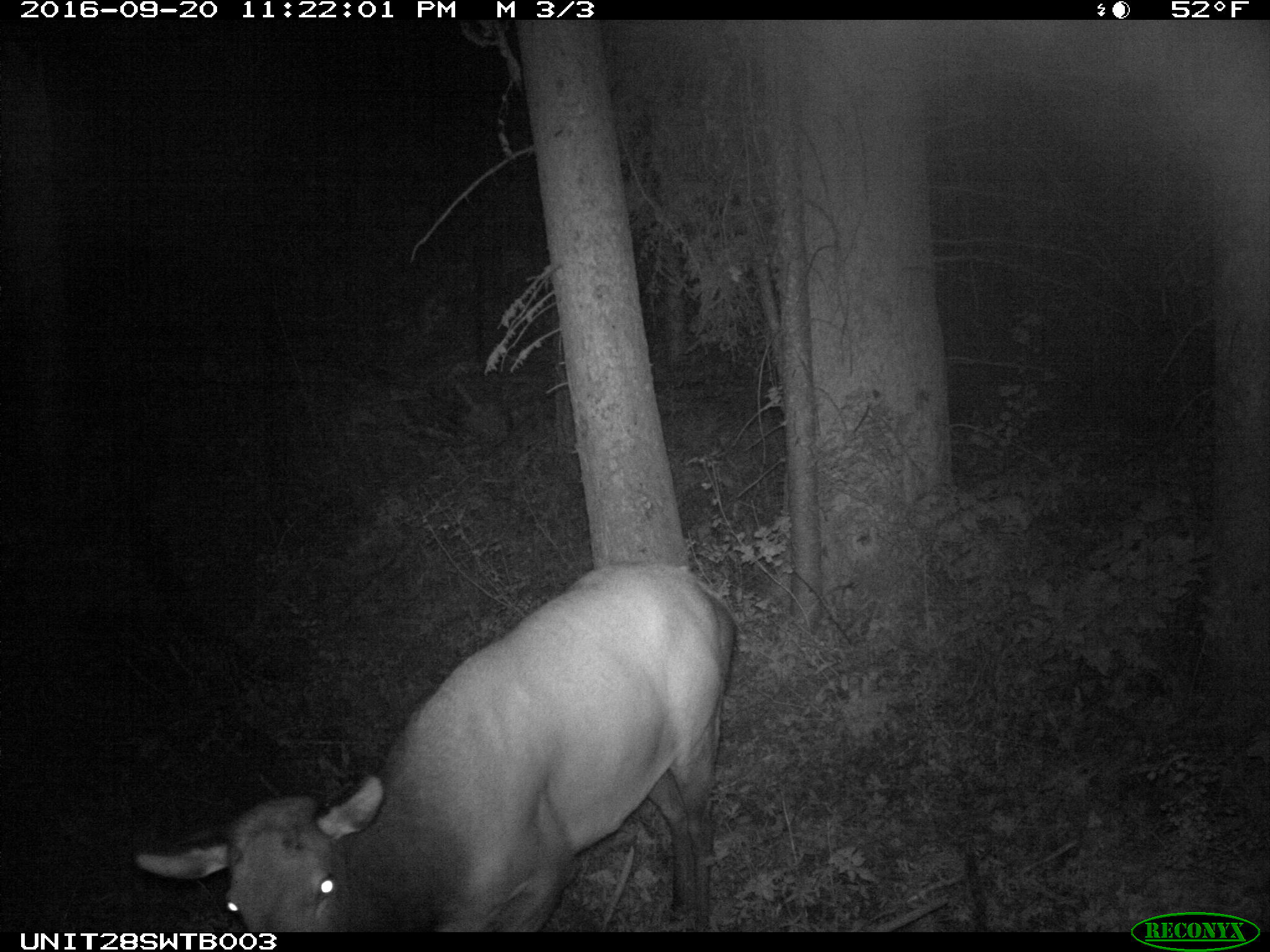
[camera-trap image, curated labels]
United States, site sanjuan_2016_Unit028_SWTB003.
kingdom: Animalia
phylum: Chordata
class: Mammalia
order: Artiodactyla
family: Cervidae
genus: Cervus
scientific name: Cervus elaphus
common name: red deer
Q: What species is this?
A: Cervus elaphus (red deer).